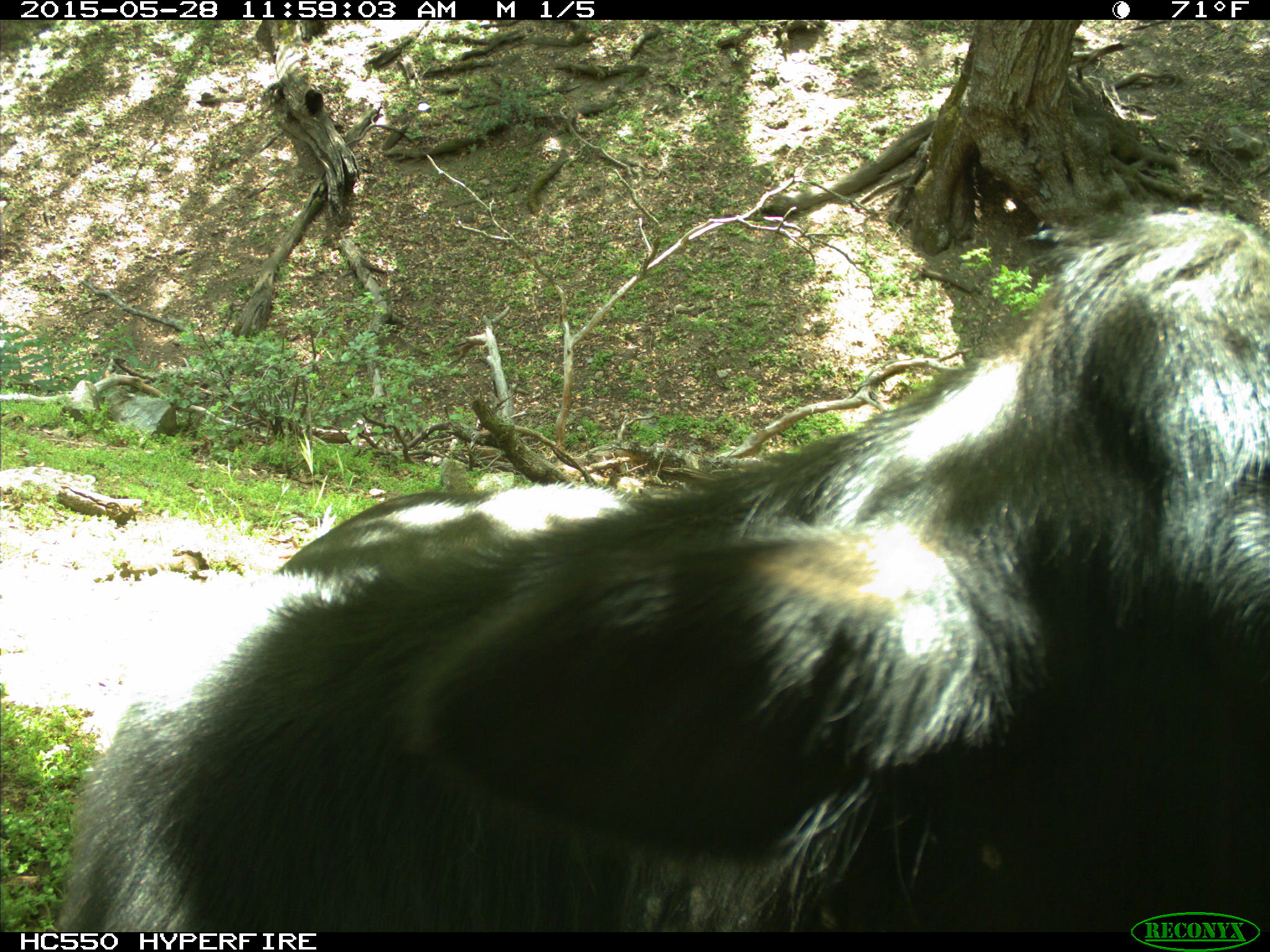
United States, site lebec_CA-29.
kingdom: Animalia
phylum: Chordata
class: Mammalia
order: Artiodactyla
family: Bovidae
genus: Bos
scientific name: Bos taurus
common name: domestic cow